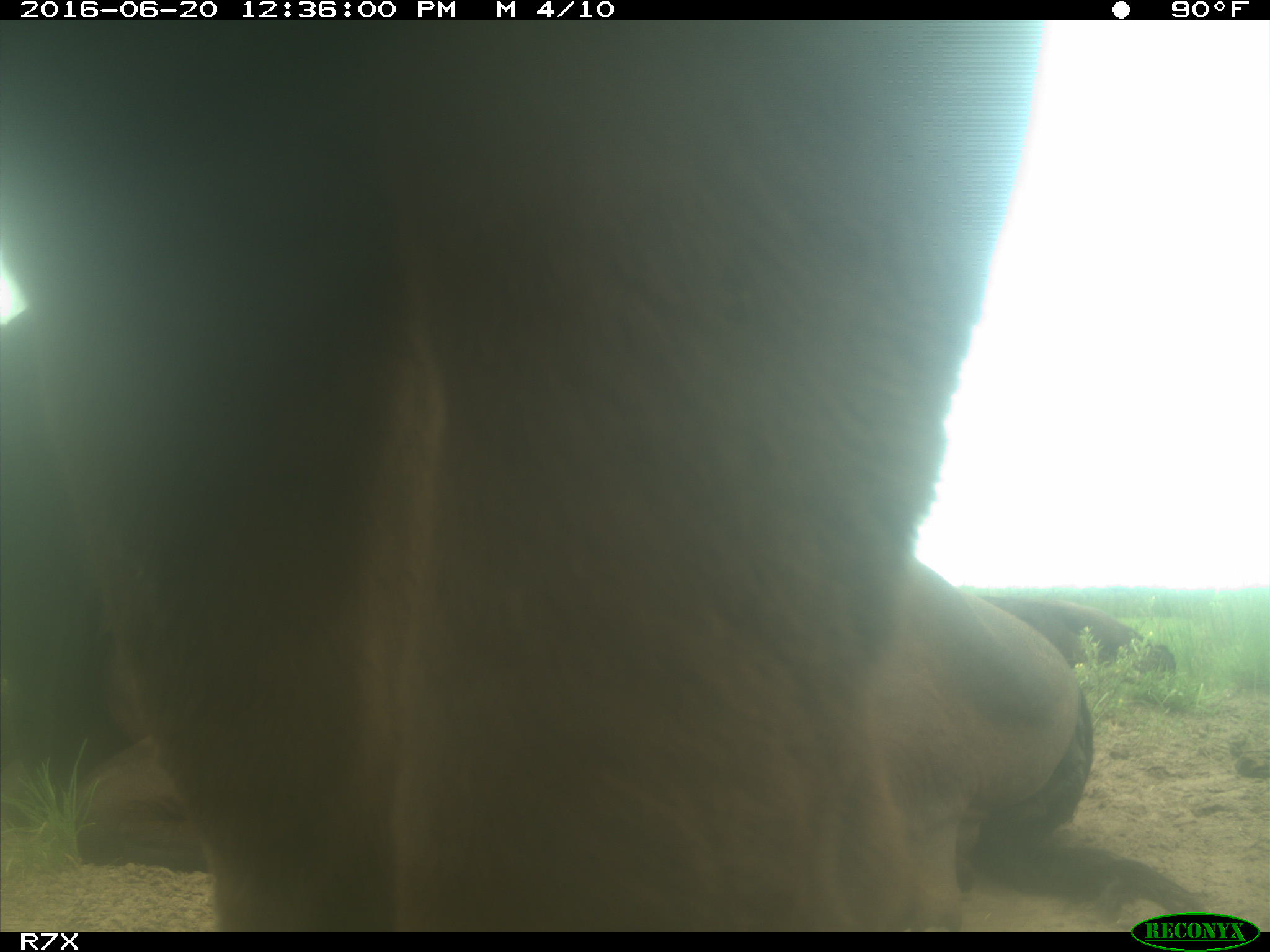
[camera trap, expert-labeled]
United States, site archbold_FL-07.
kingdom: Animalia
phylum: Chordata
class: Mammalia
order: Artiodactyla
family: Bovidae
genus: Bos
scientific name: Bos taurus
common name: domestic cow